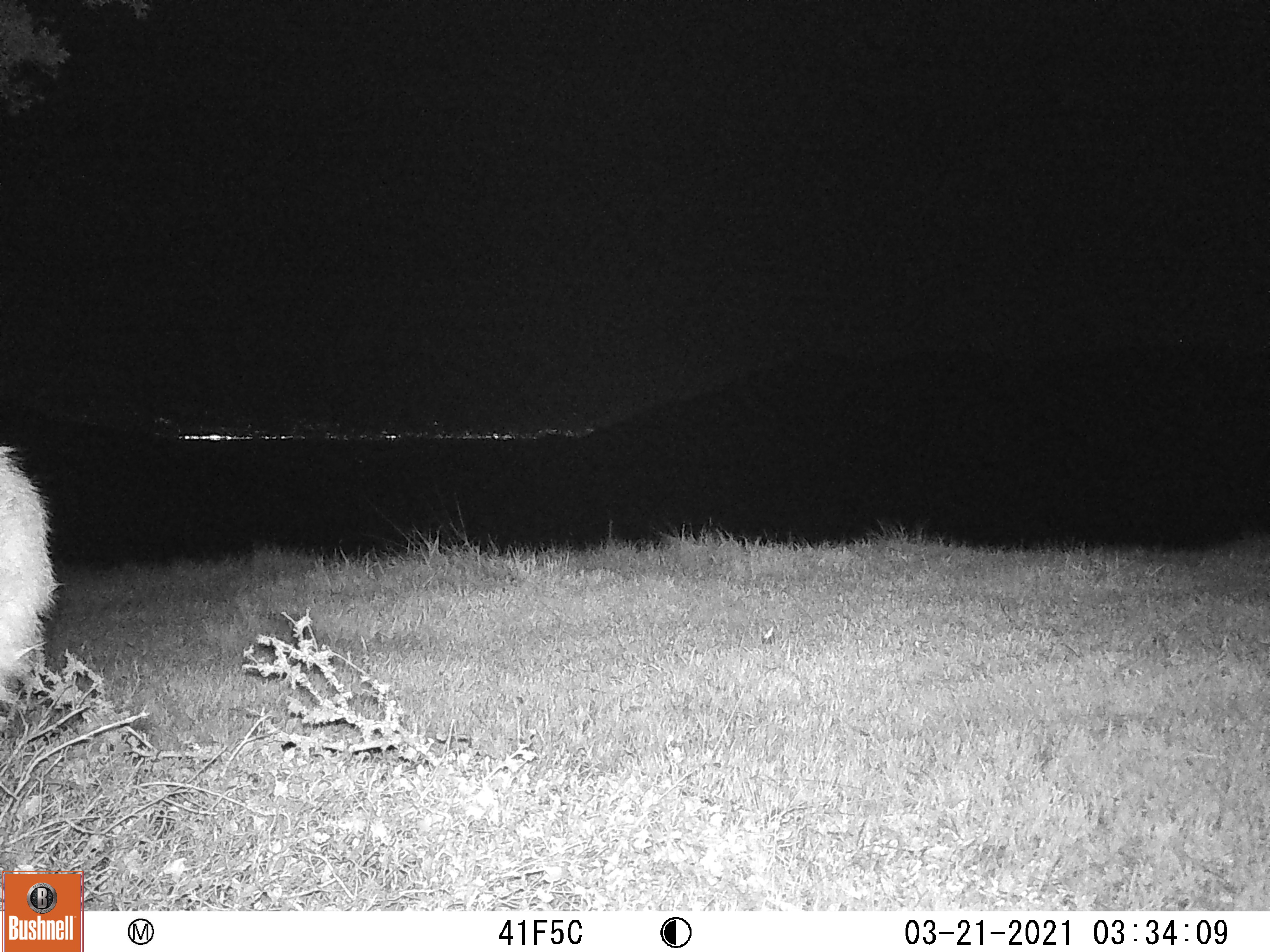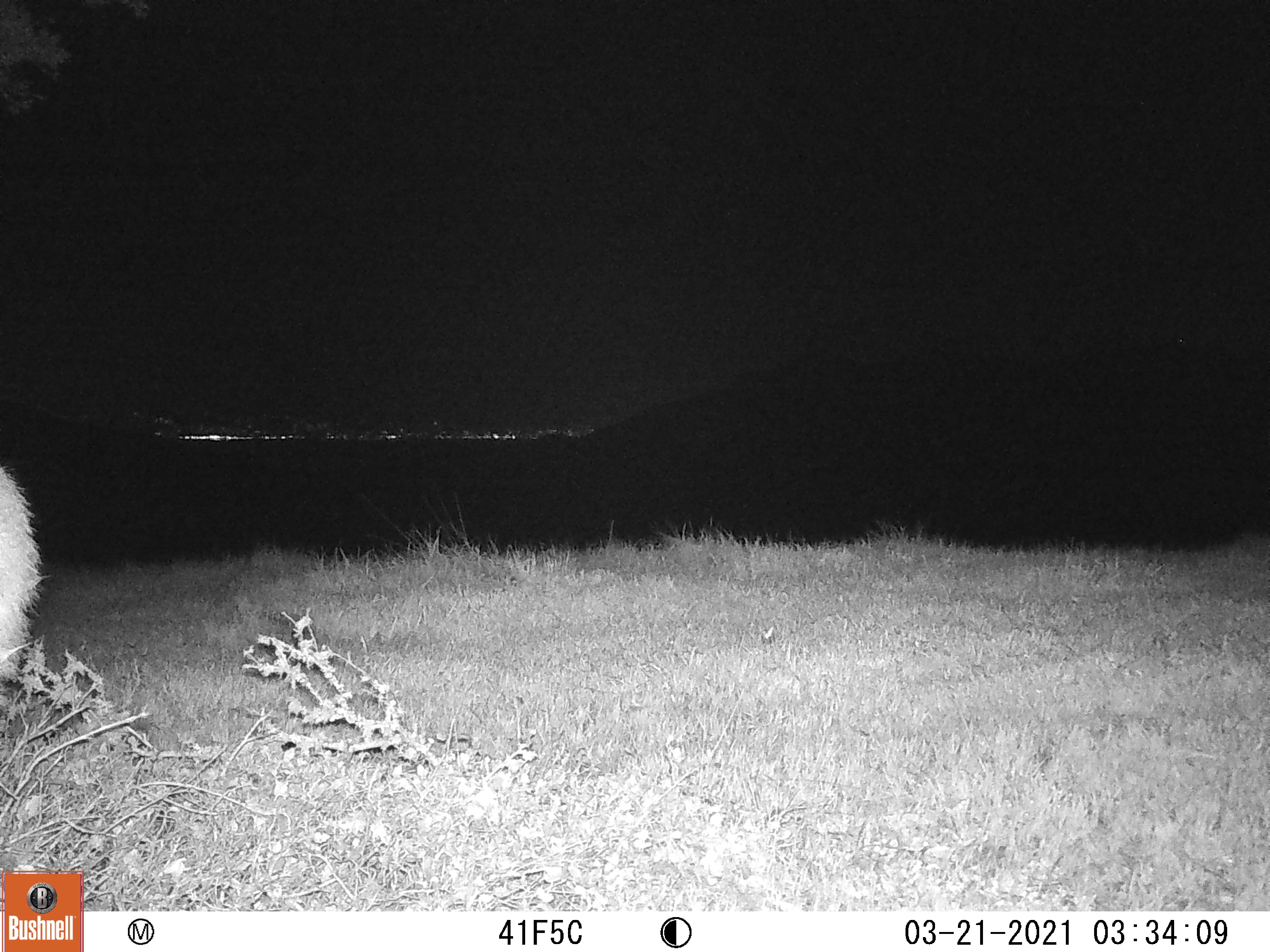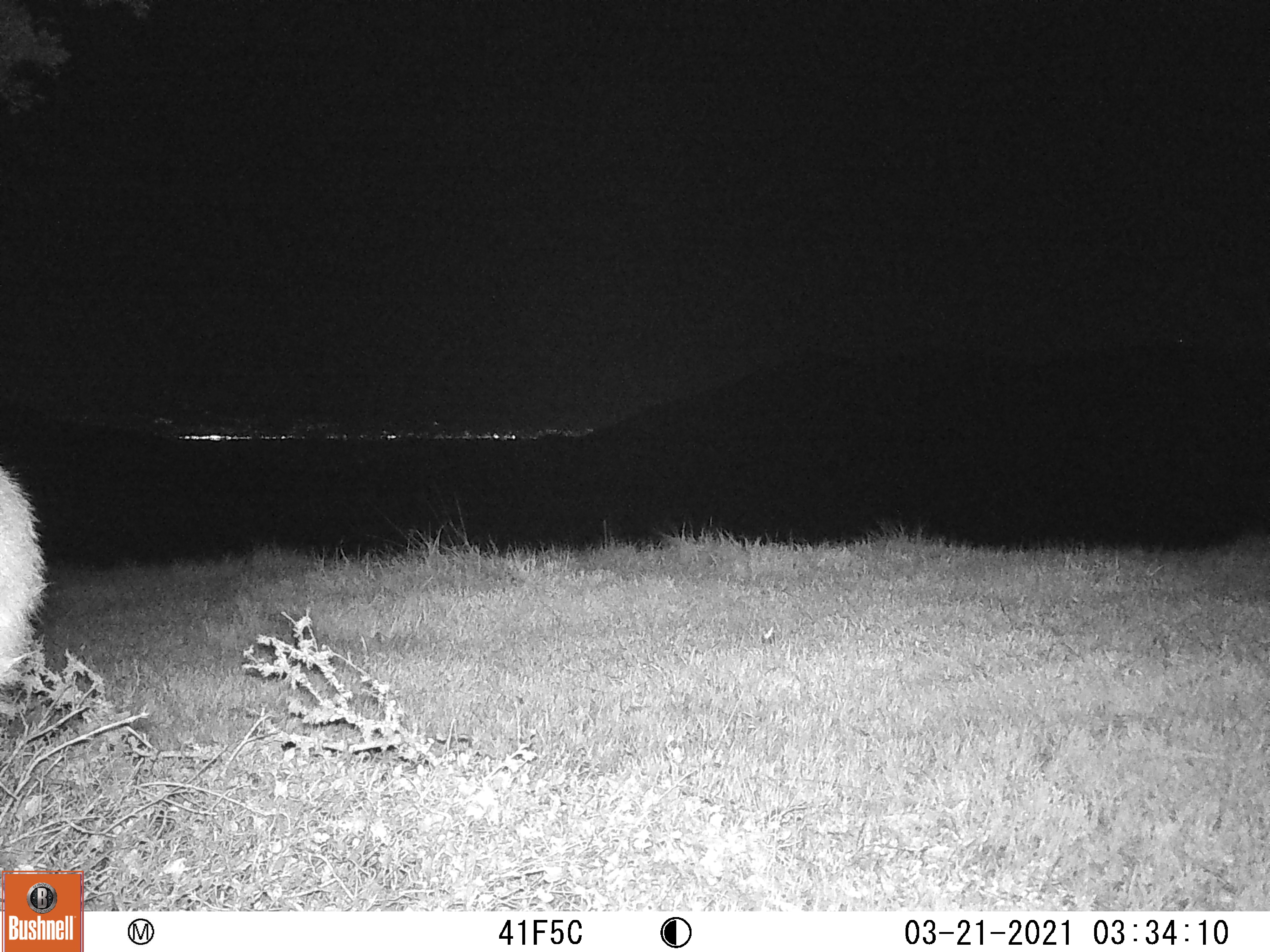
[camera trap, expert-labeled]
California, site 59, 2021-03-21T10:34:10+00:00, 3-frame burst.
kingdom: Animalia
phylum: Chordata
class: Mammalia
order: Artiodactyla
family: Cervidae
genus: Odocoileus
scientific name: Odocoileus hemionus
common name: mule deer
Mule deer (Odocoileus hemionus).